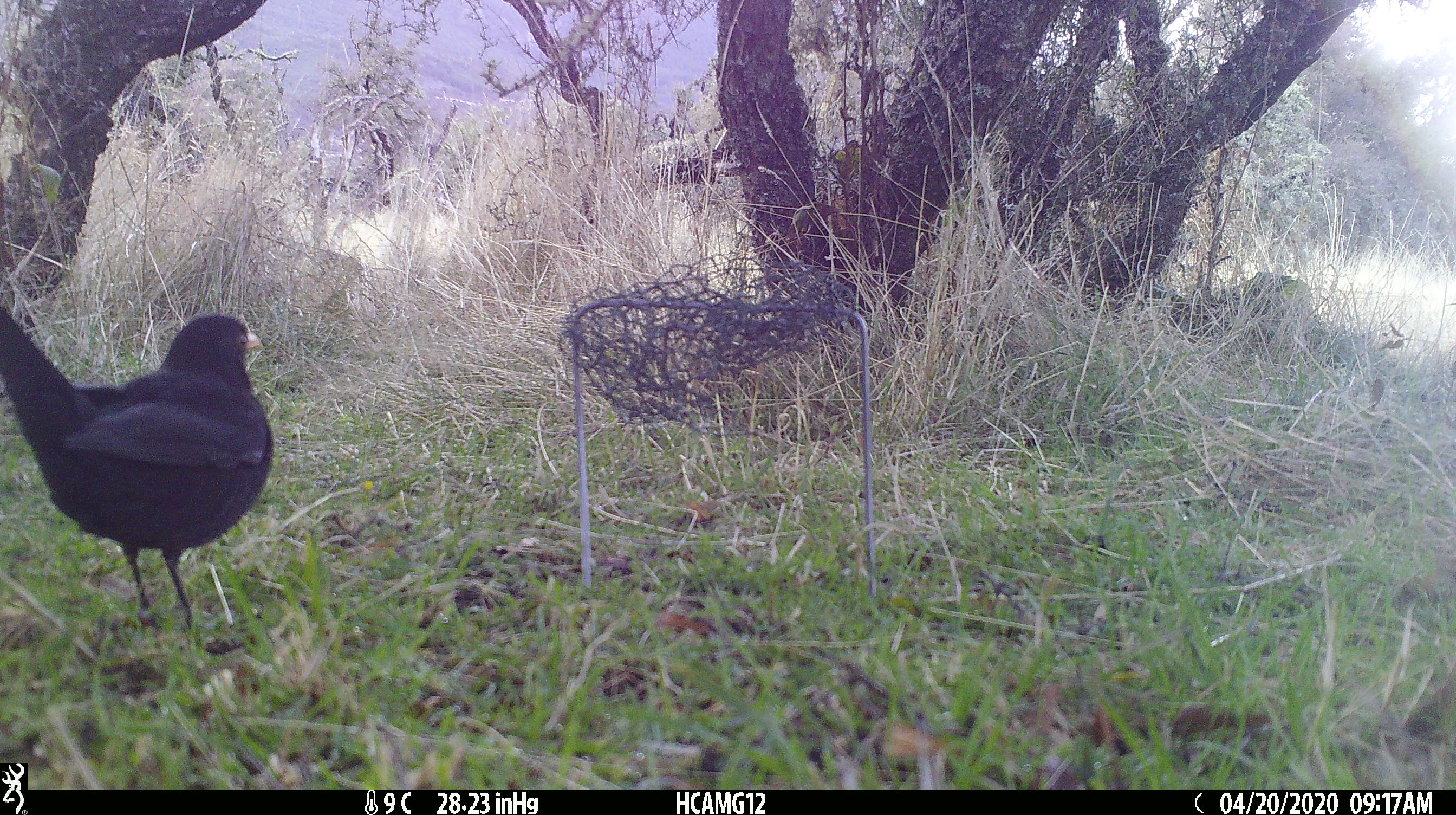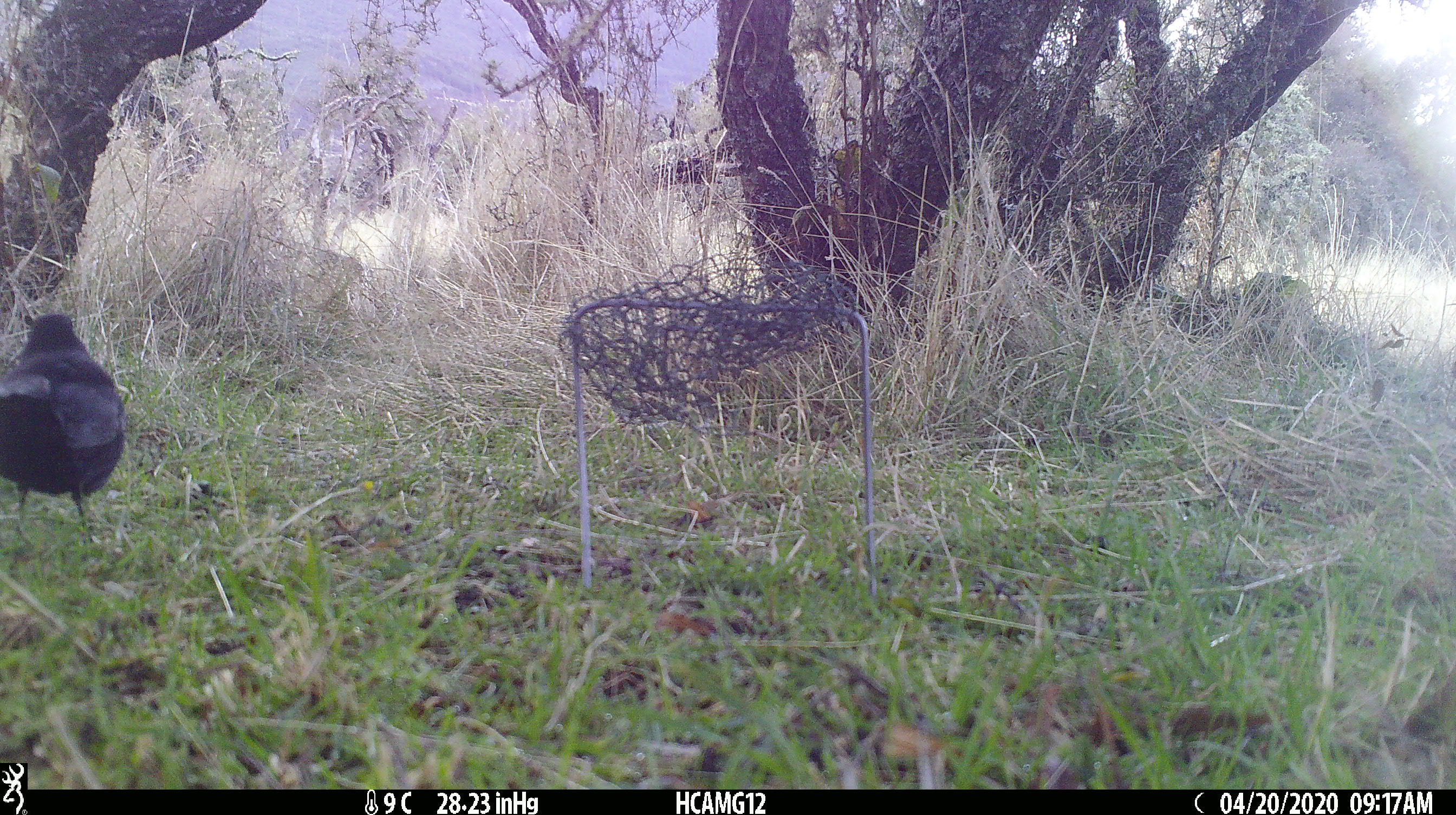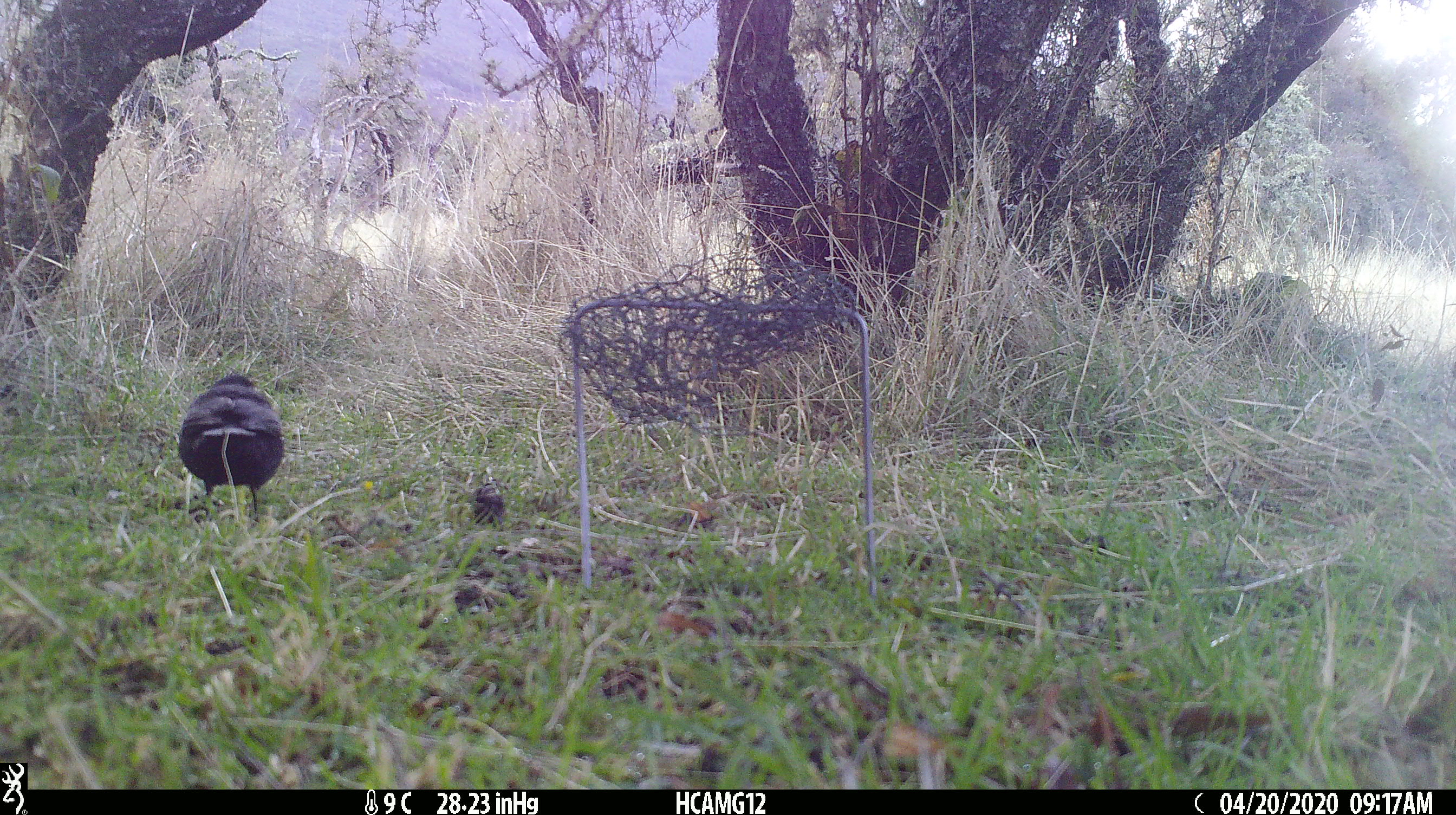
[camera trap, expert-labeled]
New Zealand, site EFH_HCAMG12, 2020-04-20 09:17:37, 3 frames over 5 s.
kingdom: Animalia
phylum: Chordata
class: Aves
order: Passeriformes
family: Turdidae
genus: Turdus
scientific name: Turdus merula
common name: eurasian blackbird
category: blackbird